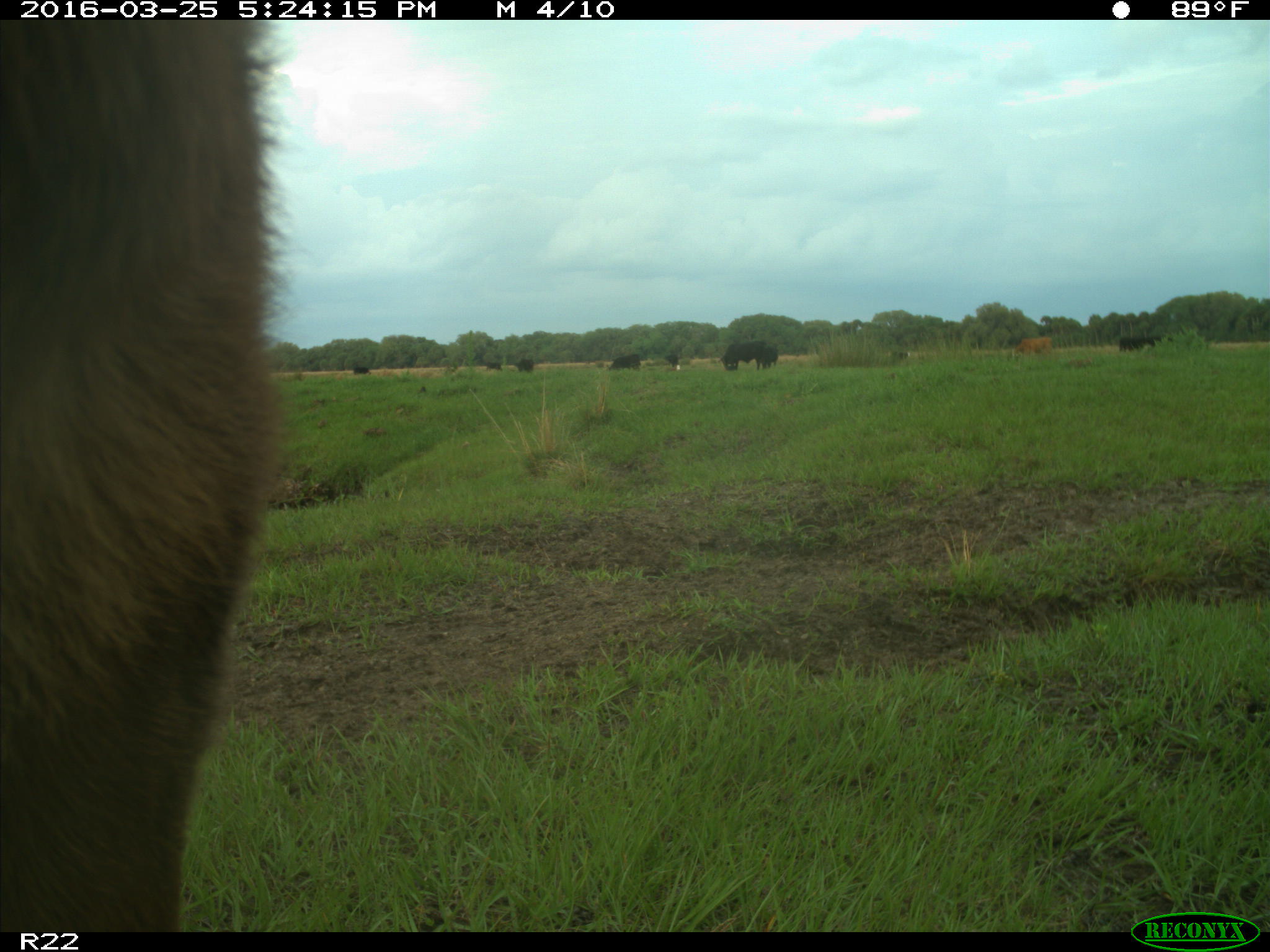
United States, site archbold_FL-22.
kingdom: Animalia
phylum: Chordata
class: Mammalia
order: Artiodactyla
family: Bovidae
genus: Bos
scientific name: Bos taurus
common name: domestic cow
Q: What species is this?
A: Bos taurus (domestic cow).